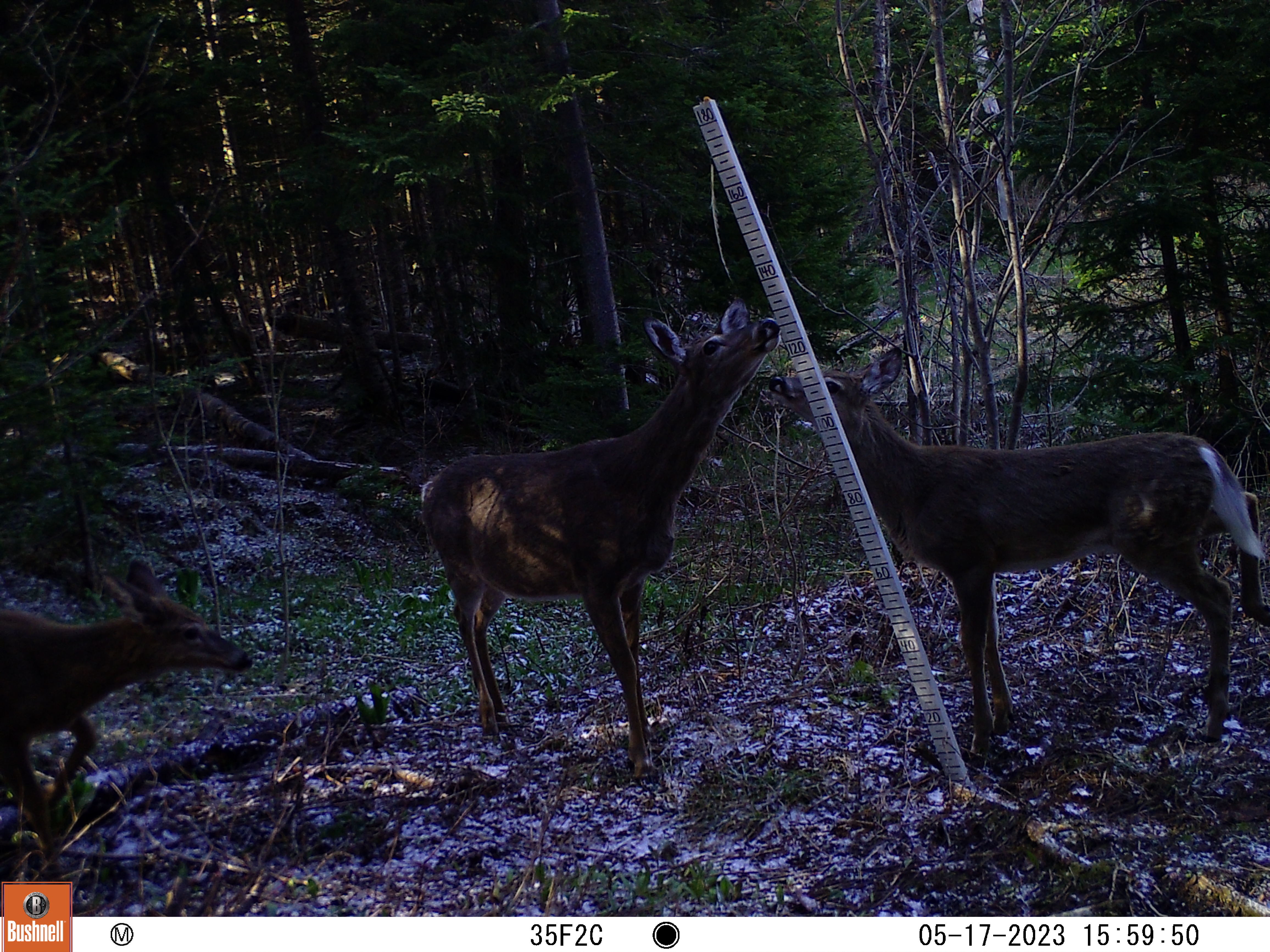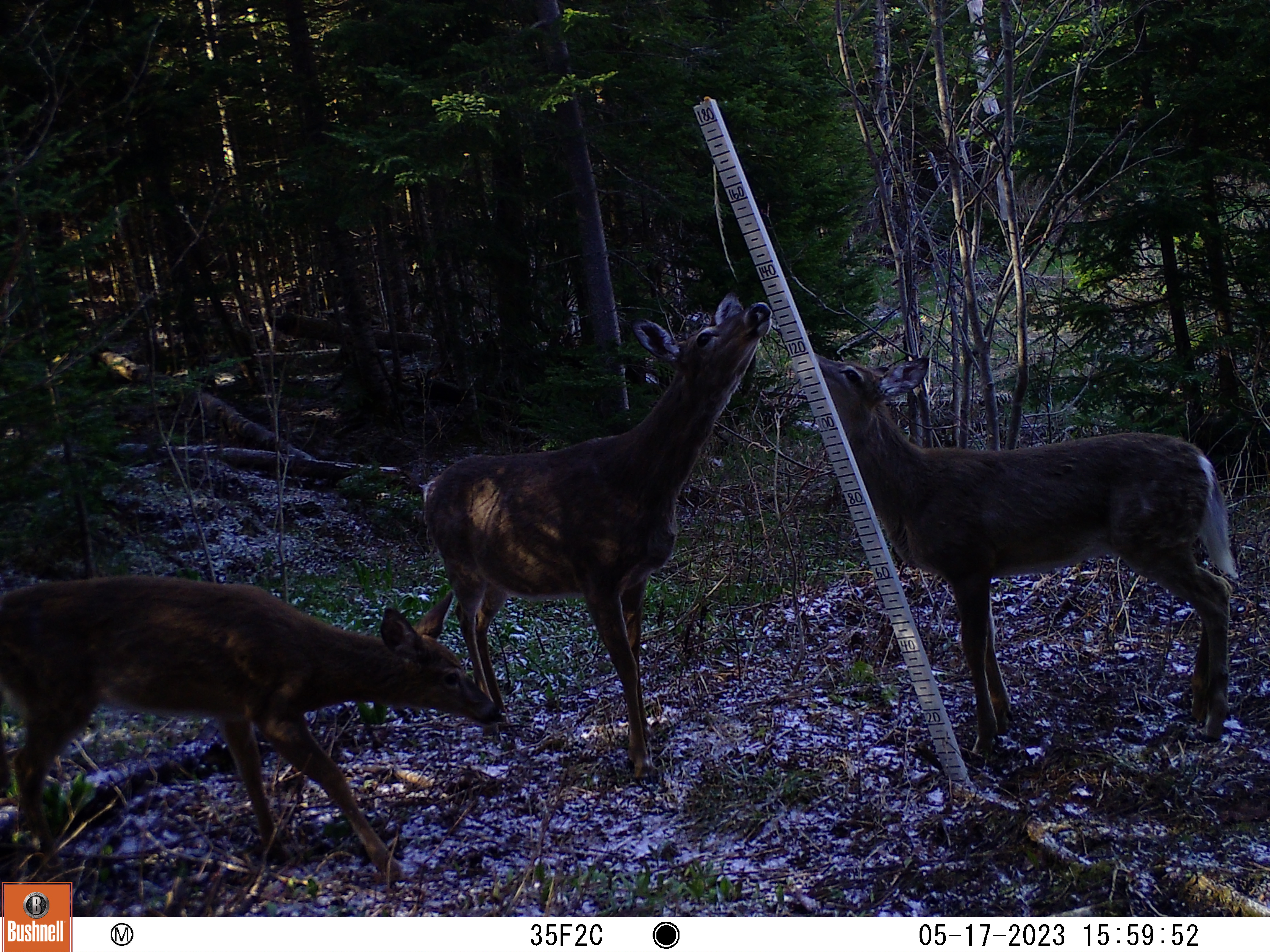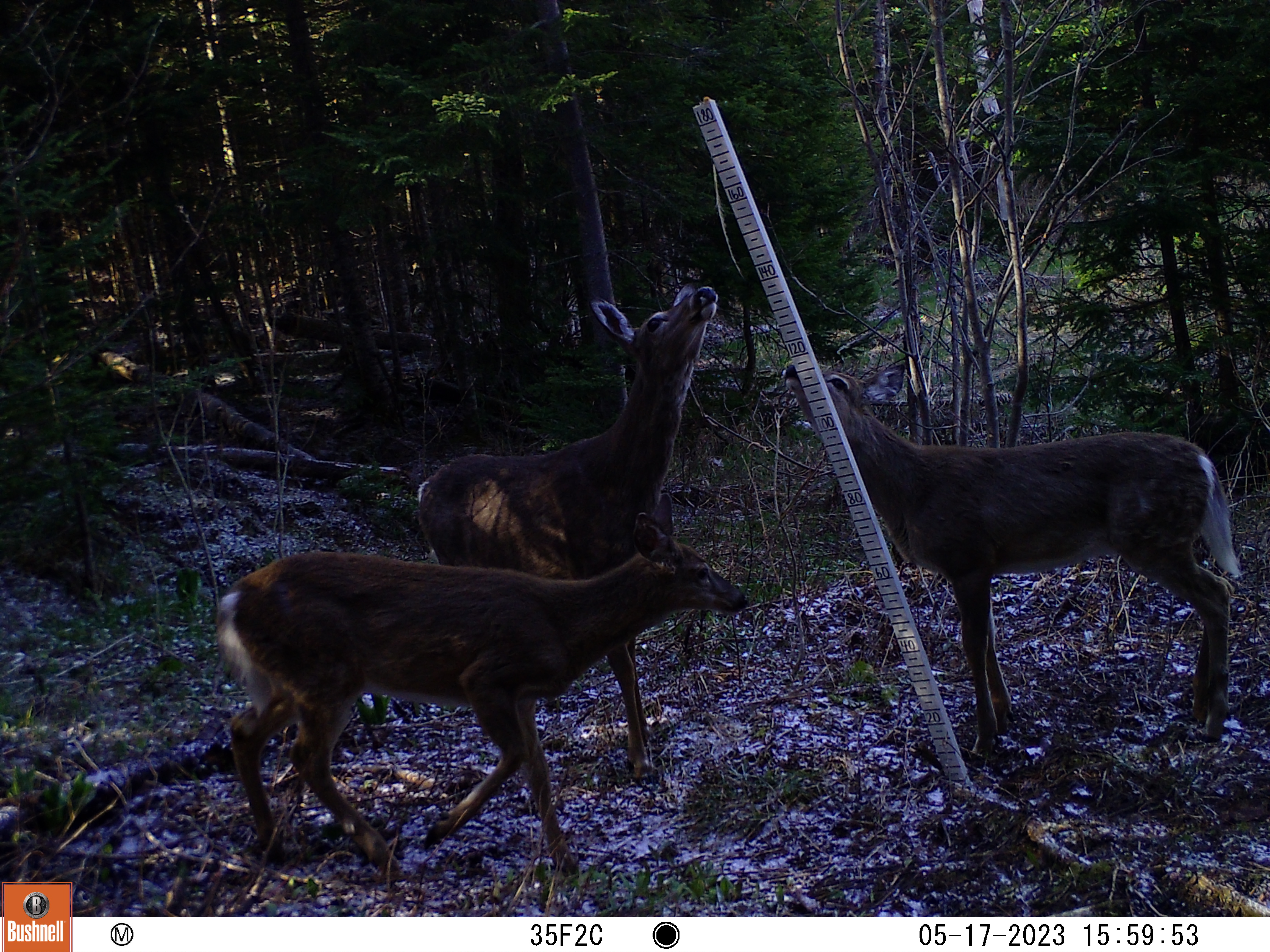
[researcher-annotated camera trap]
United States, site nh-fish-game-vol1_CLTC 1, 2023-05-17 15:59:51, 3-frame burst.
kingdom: Animalia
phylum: Chordata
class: Mammalia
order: Artiodactyla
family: Cervidae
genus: Odocoileus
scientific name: Odocoileus virginianus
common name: white-tailed deer